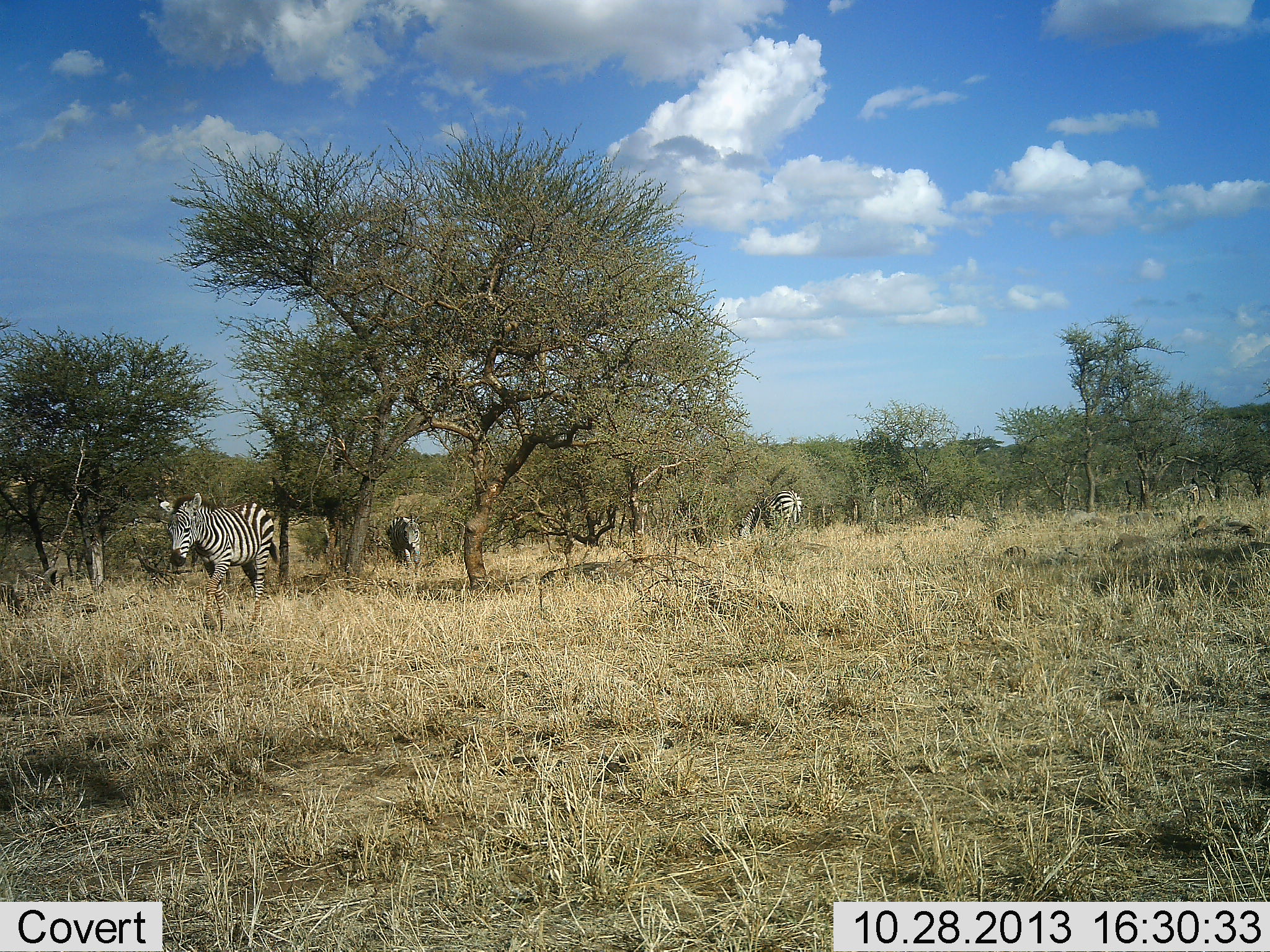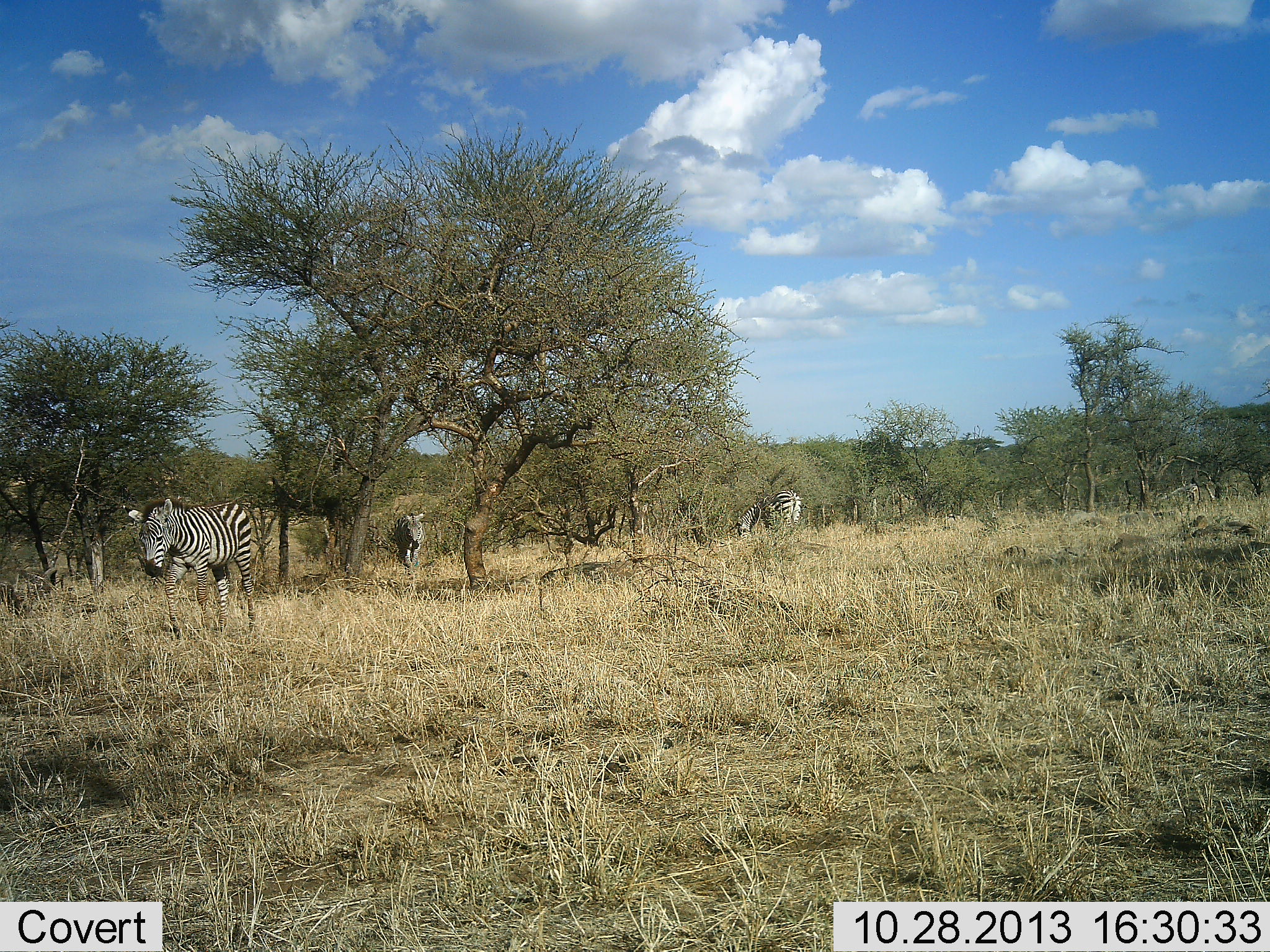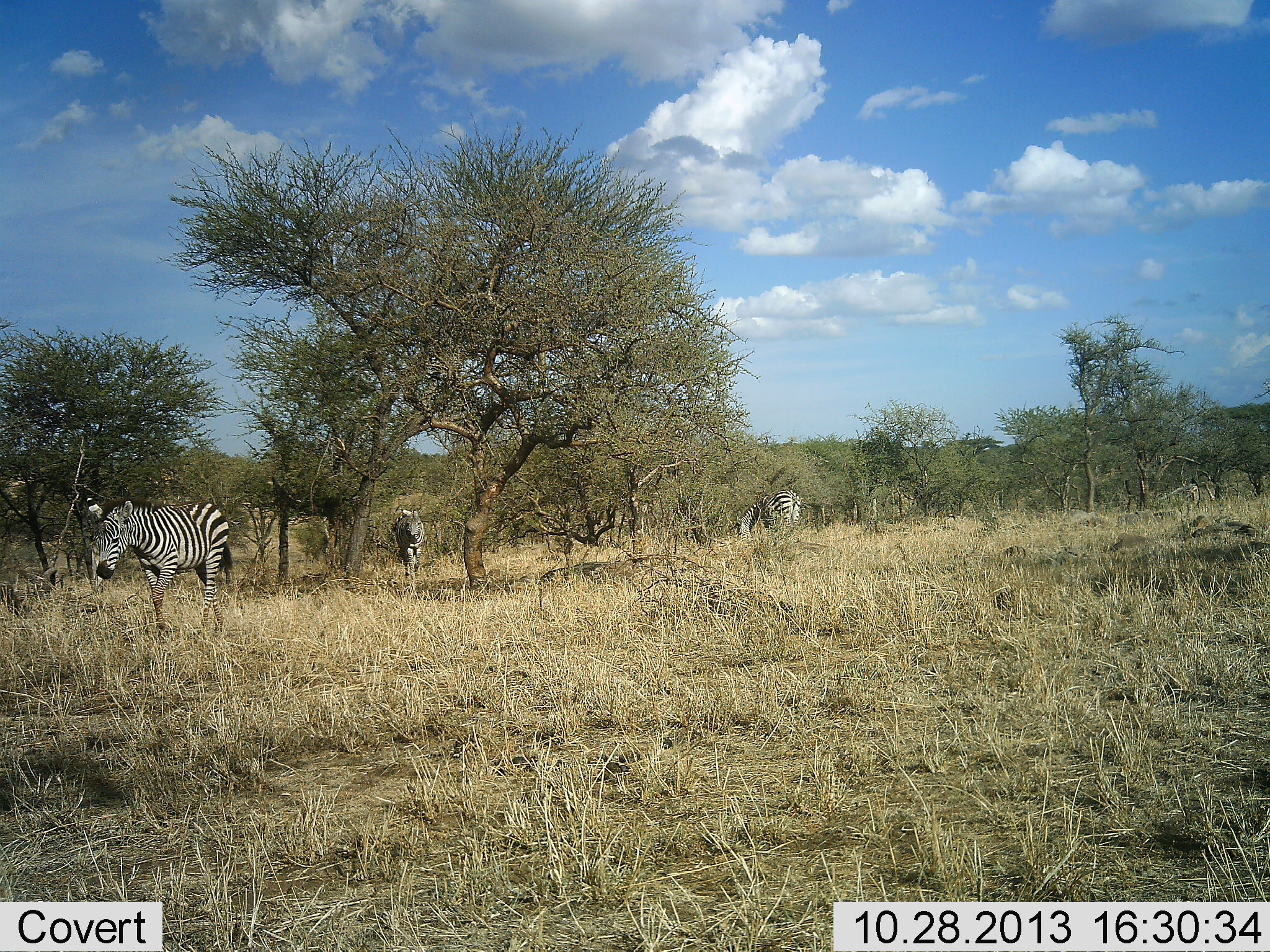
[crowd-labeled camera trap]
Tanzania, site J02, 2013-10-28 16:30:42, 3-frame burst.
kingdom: Animalia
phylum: Chordata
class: Mammalia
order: Perissodactyla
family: Equidae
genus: Equus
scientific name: Equus quagga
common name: plains zebra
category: zebra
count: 3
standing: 20%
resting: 0%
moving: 88%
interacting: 0%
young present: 0%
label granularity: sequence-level